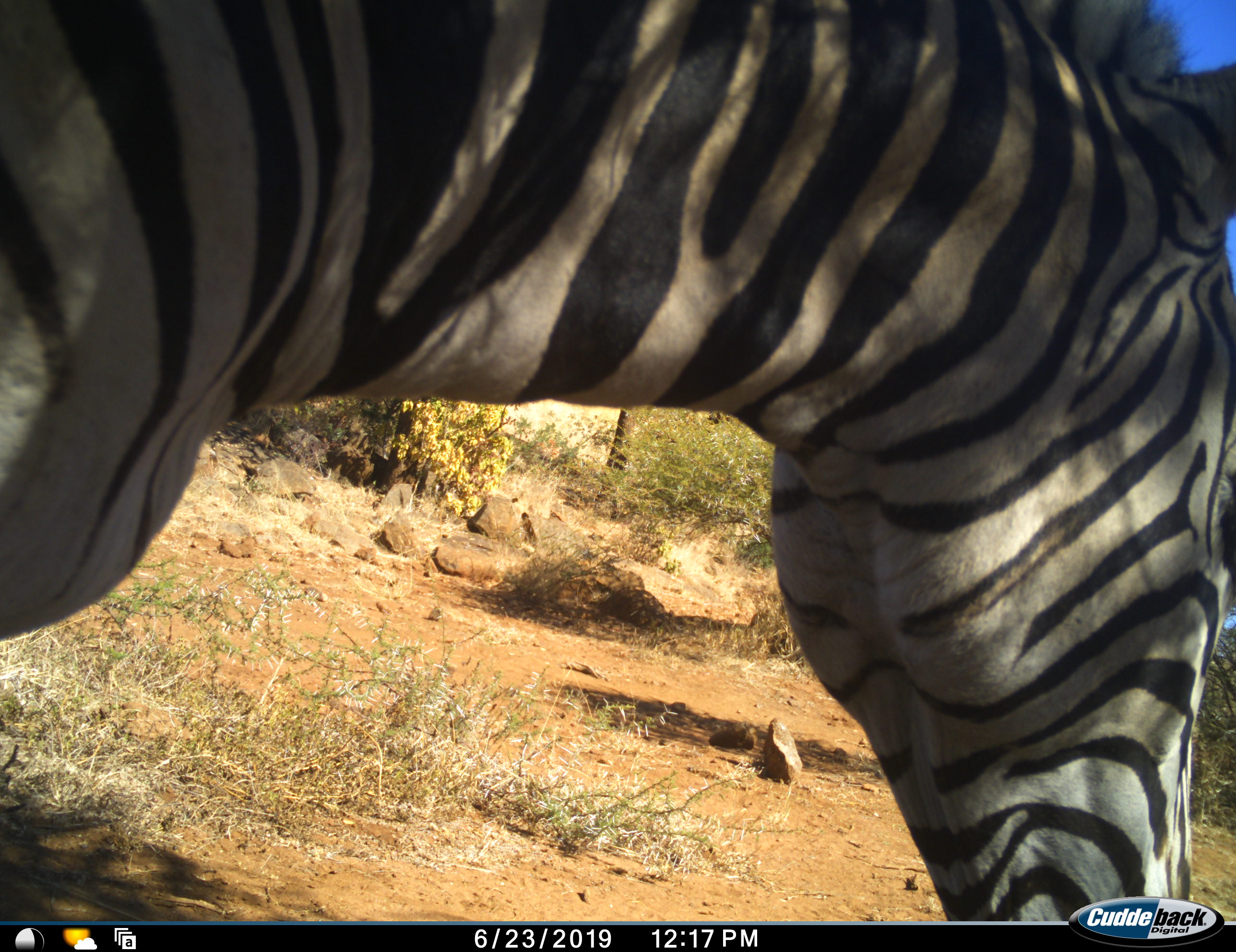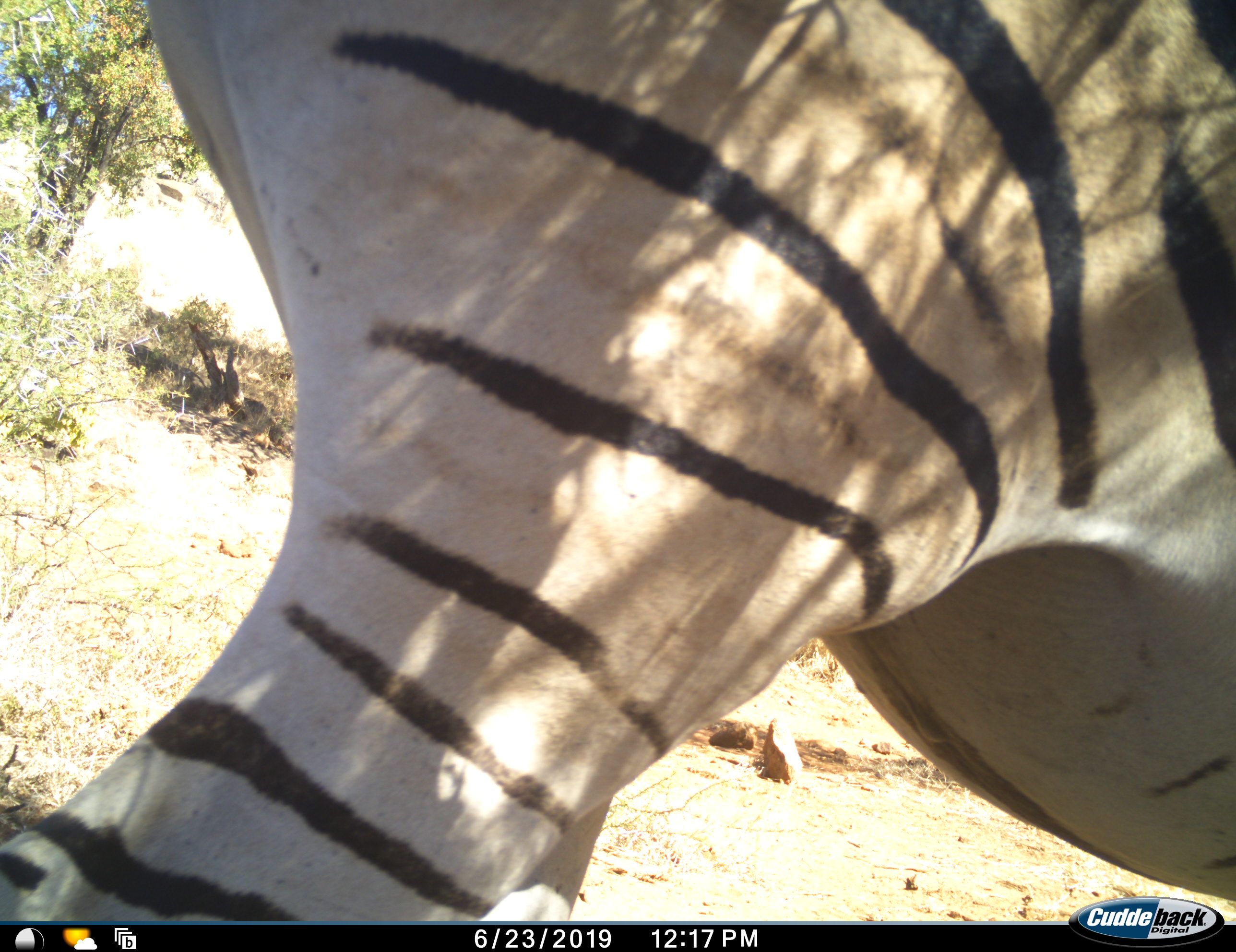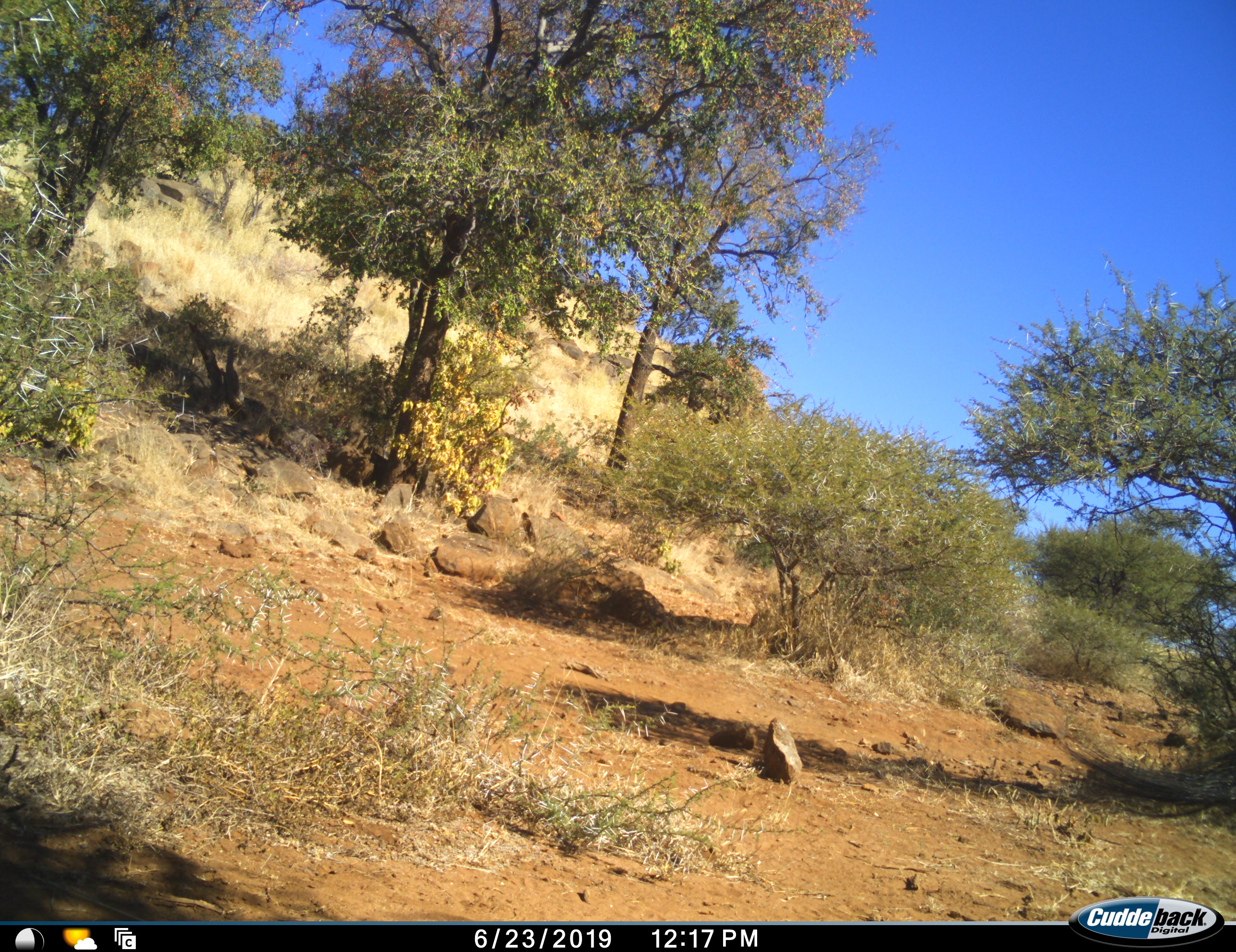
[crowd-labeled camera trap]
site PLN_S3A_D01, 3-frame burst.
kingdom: Animalia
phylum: Chordata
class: Mammalia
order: Perissodactyla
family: Equidae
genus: Equus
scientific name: Equus quagga burchellii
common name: burchell's zebra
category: zebraburchells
Zebraburchells (burchell's zebra) (Equus quagga burchellii), count 1. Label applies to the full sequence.